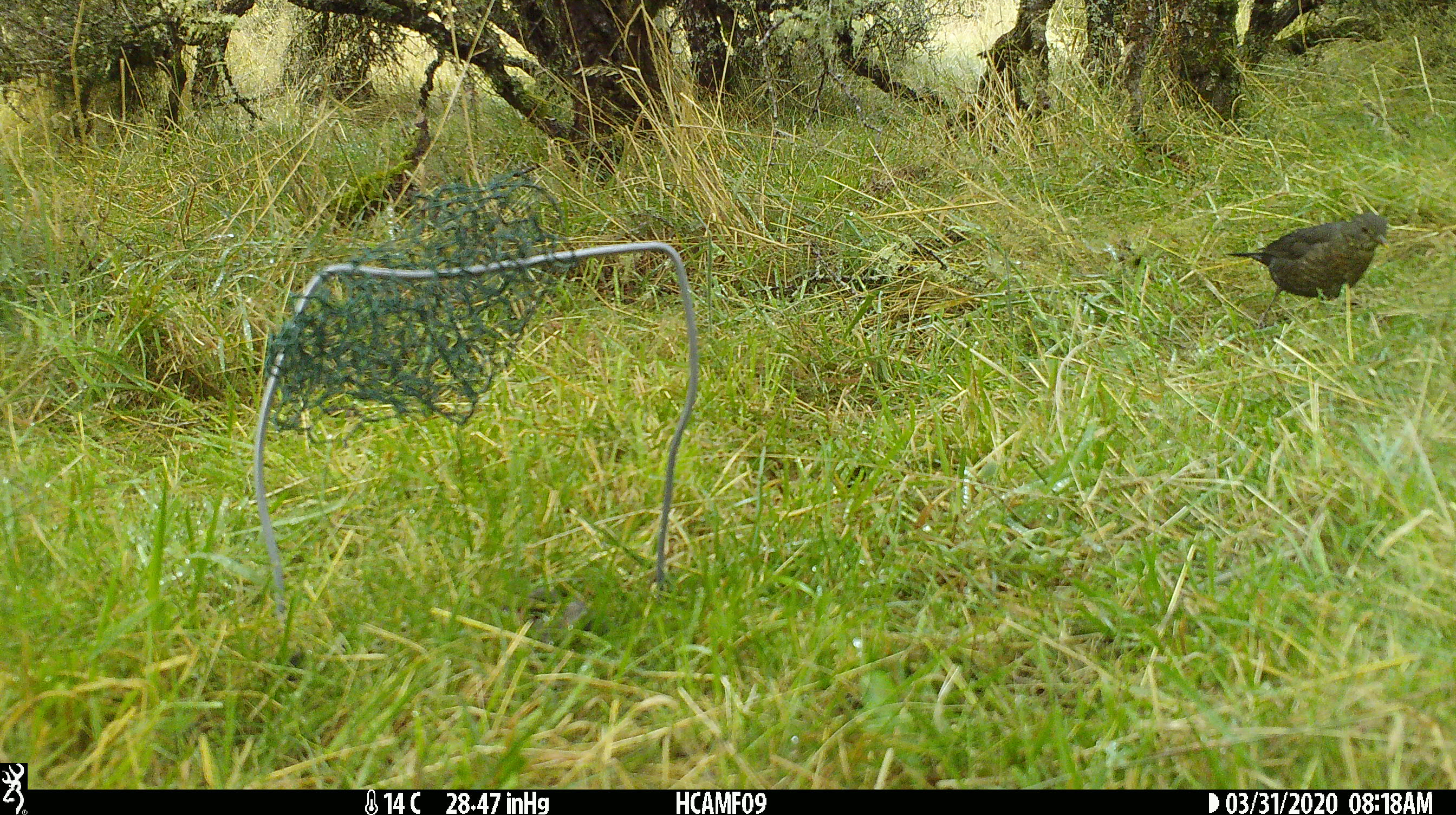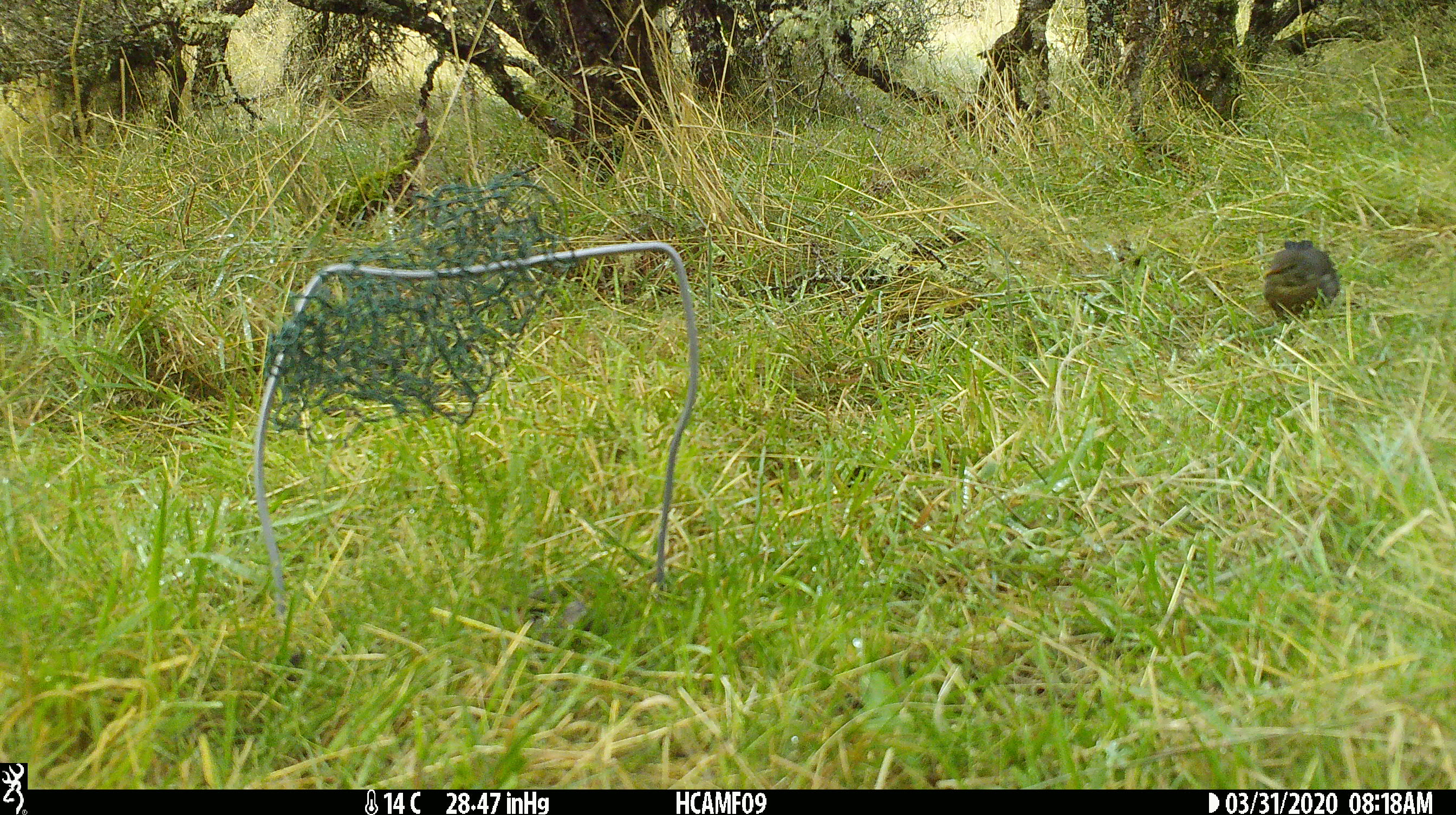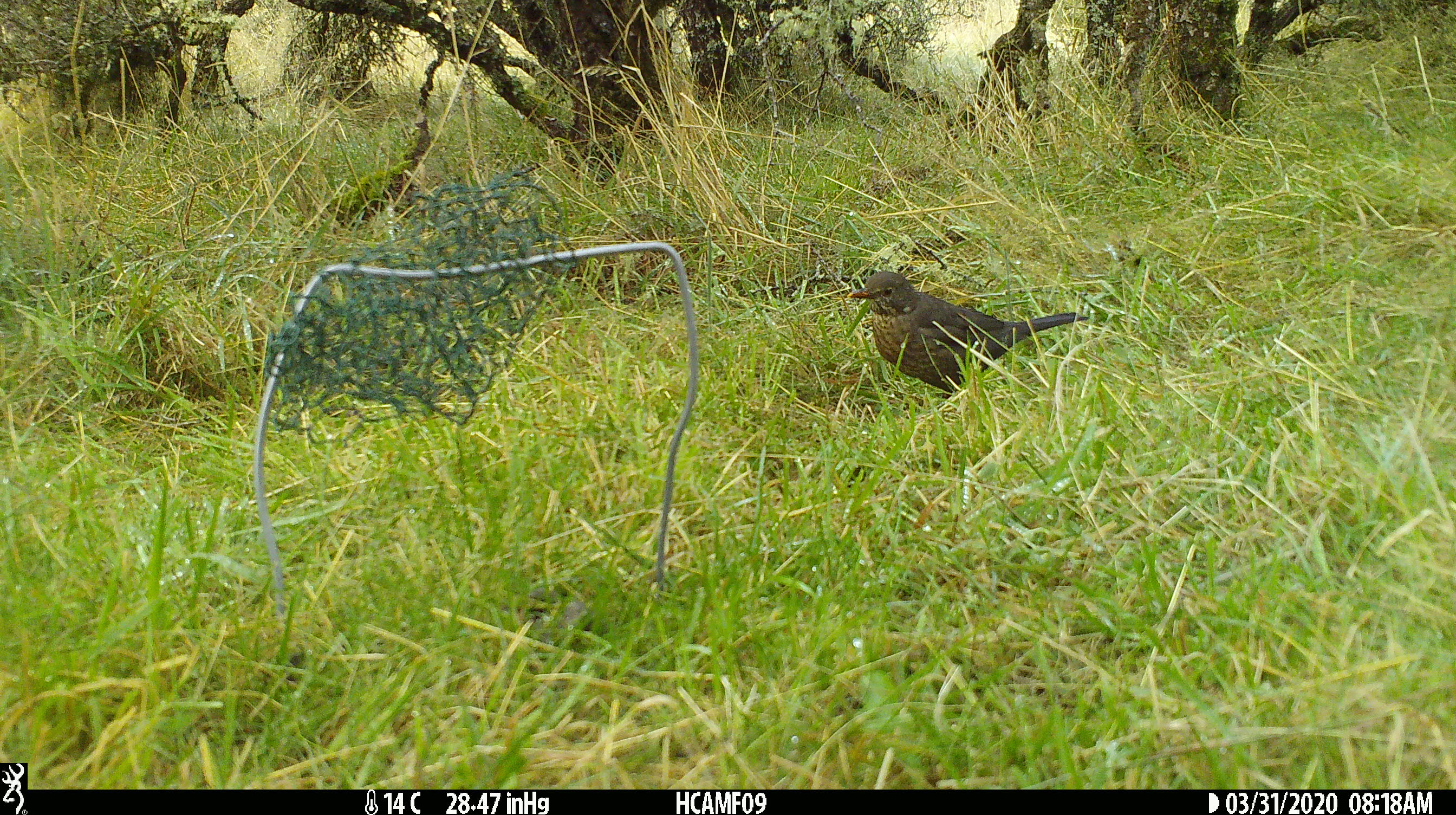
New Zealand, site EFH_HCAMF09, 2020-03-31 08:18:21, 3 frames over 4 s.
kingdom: Animalia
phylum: Chordata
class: Aves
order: Passeriformes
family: Turdidae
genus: Turdus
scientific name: Turdus merula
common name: eurasian blackbird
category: blackbird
Blackbird (eurasian blackbird) (Turdus merula).